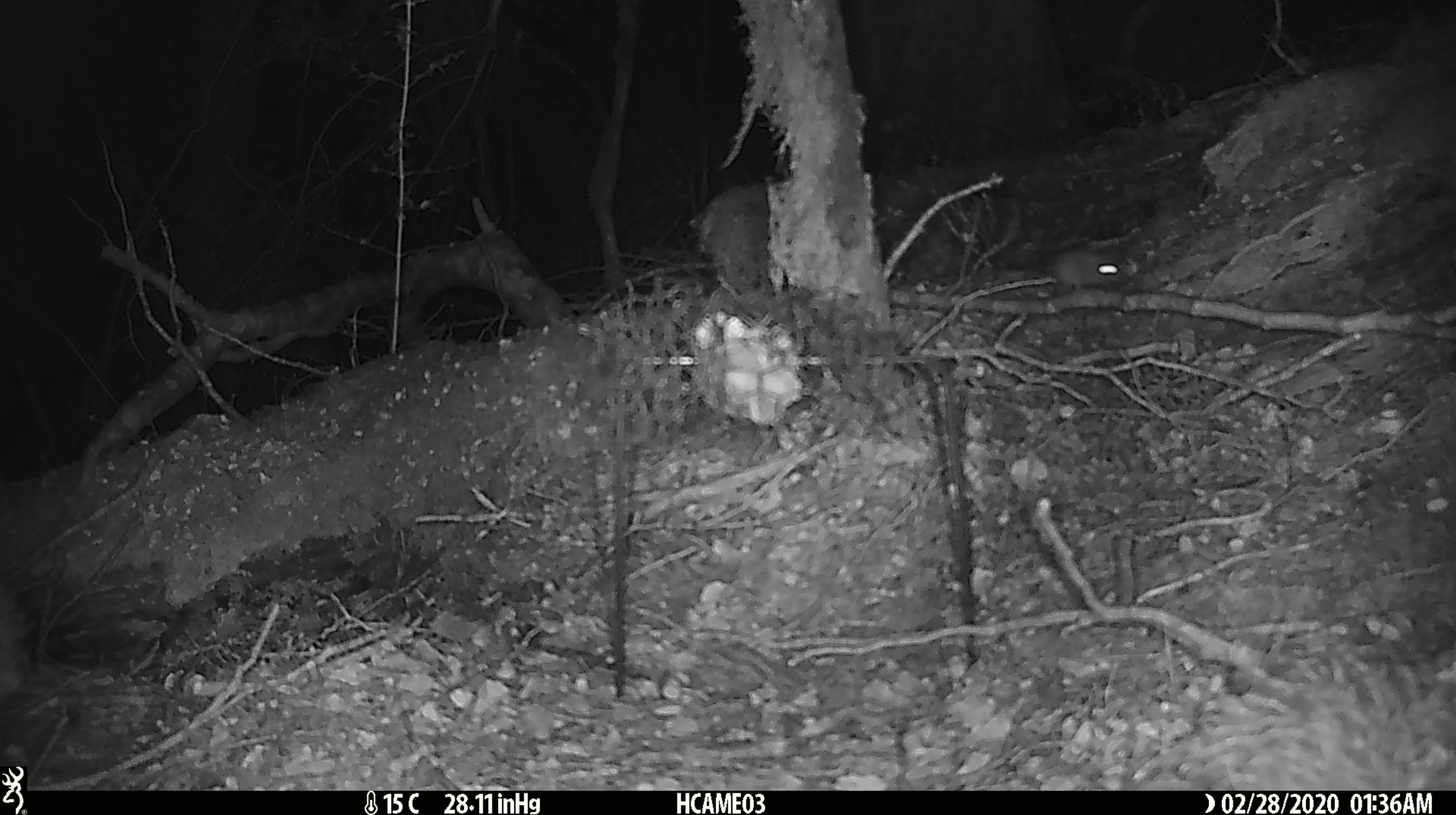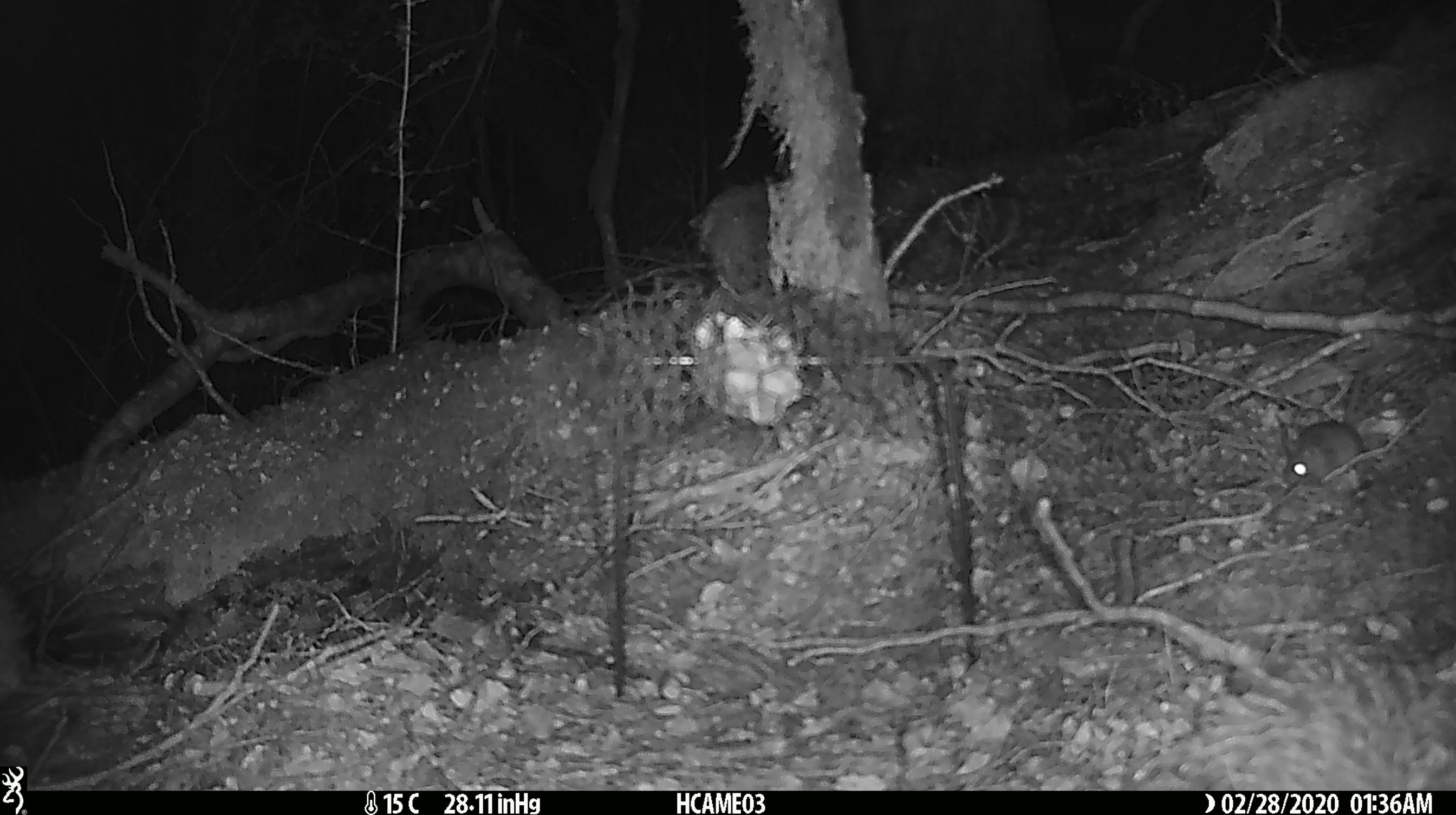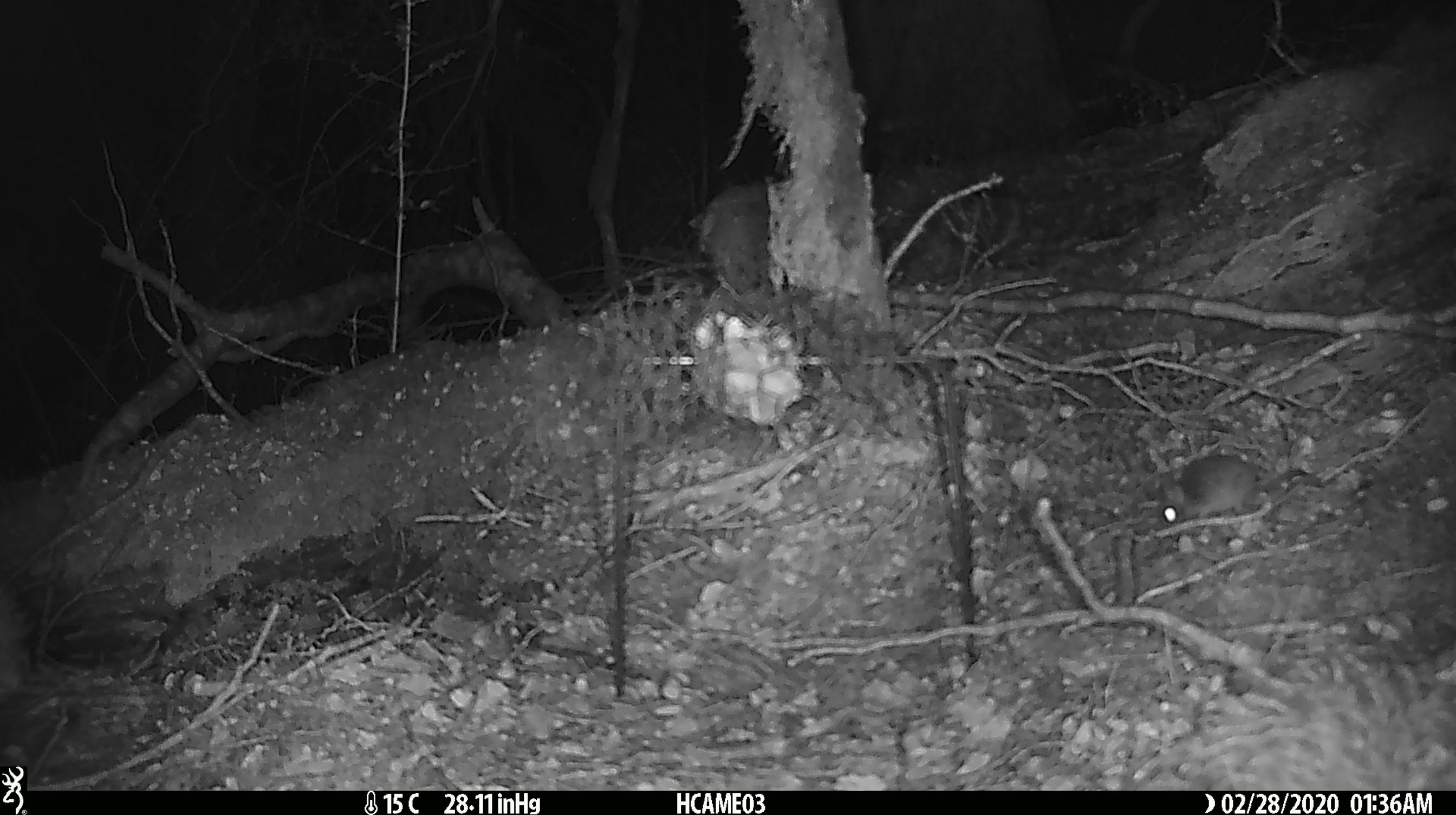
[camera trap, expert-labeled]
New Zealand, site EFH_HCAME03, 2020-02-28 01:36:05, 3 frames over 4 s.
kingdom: Animalia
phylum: Chordata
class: Mammalia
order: Rodentia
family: Muridae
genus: Mus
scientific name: Mus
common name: mouse